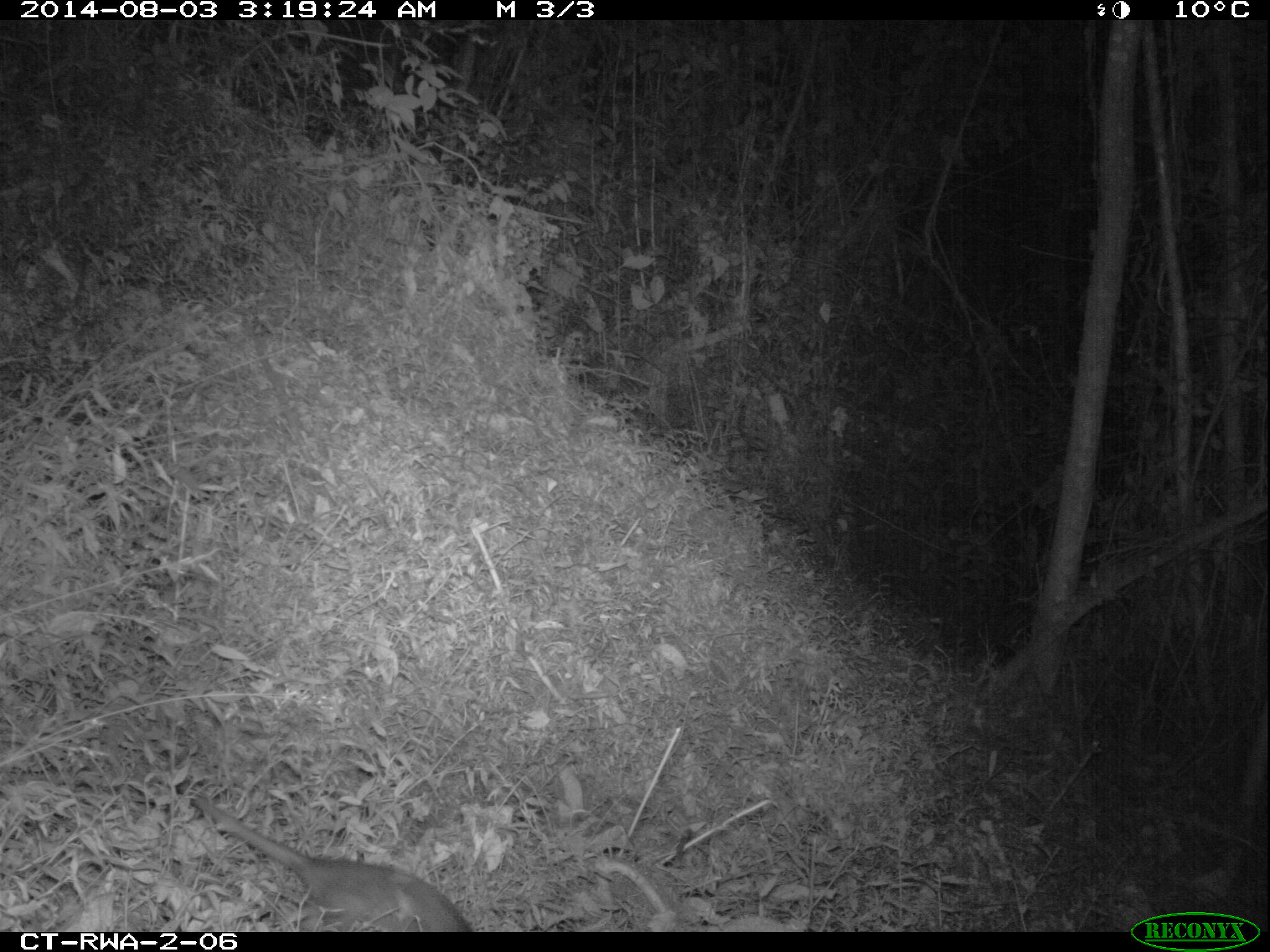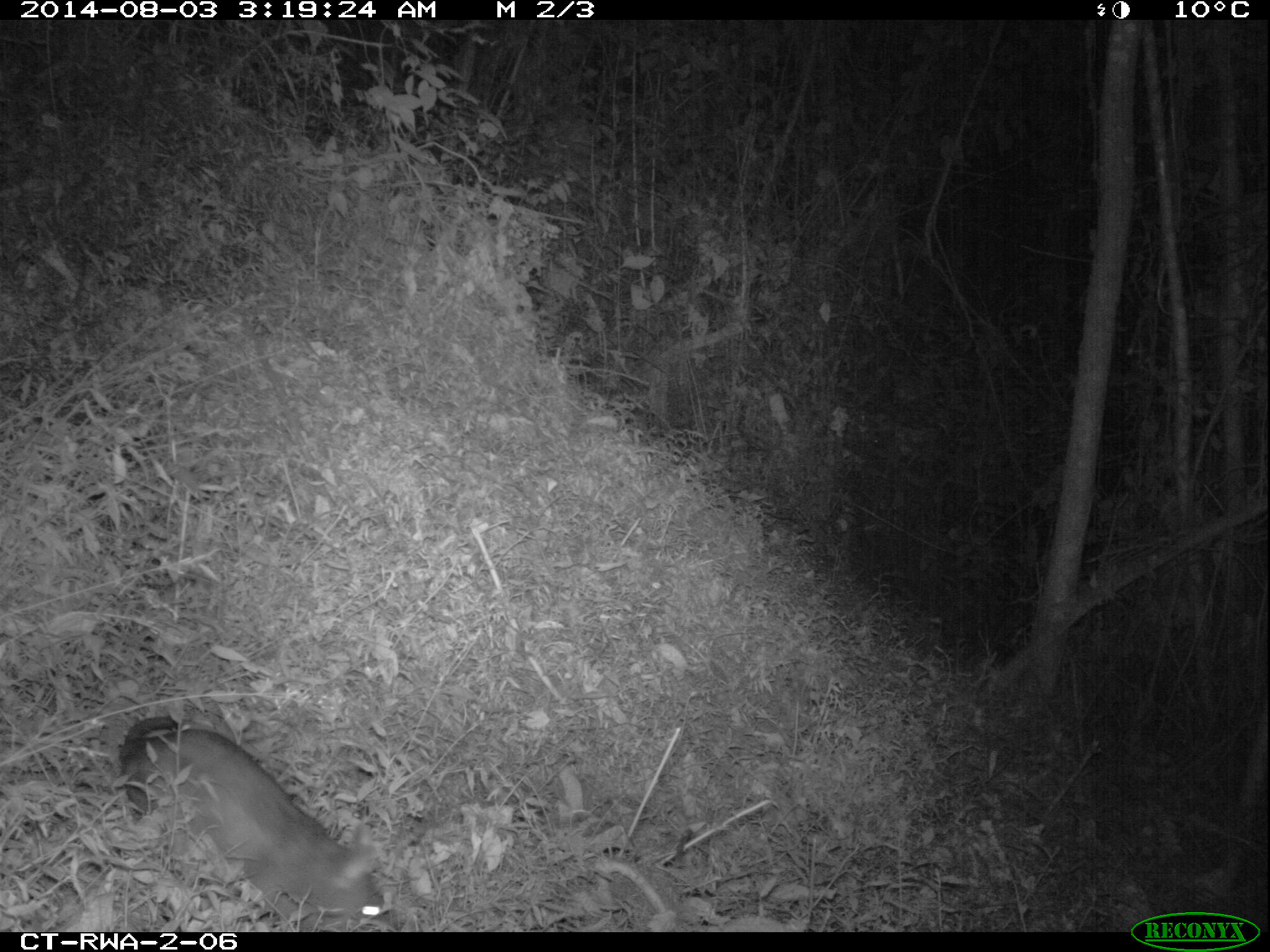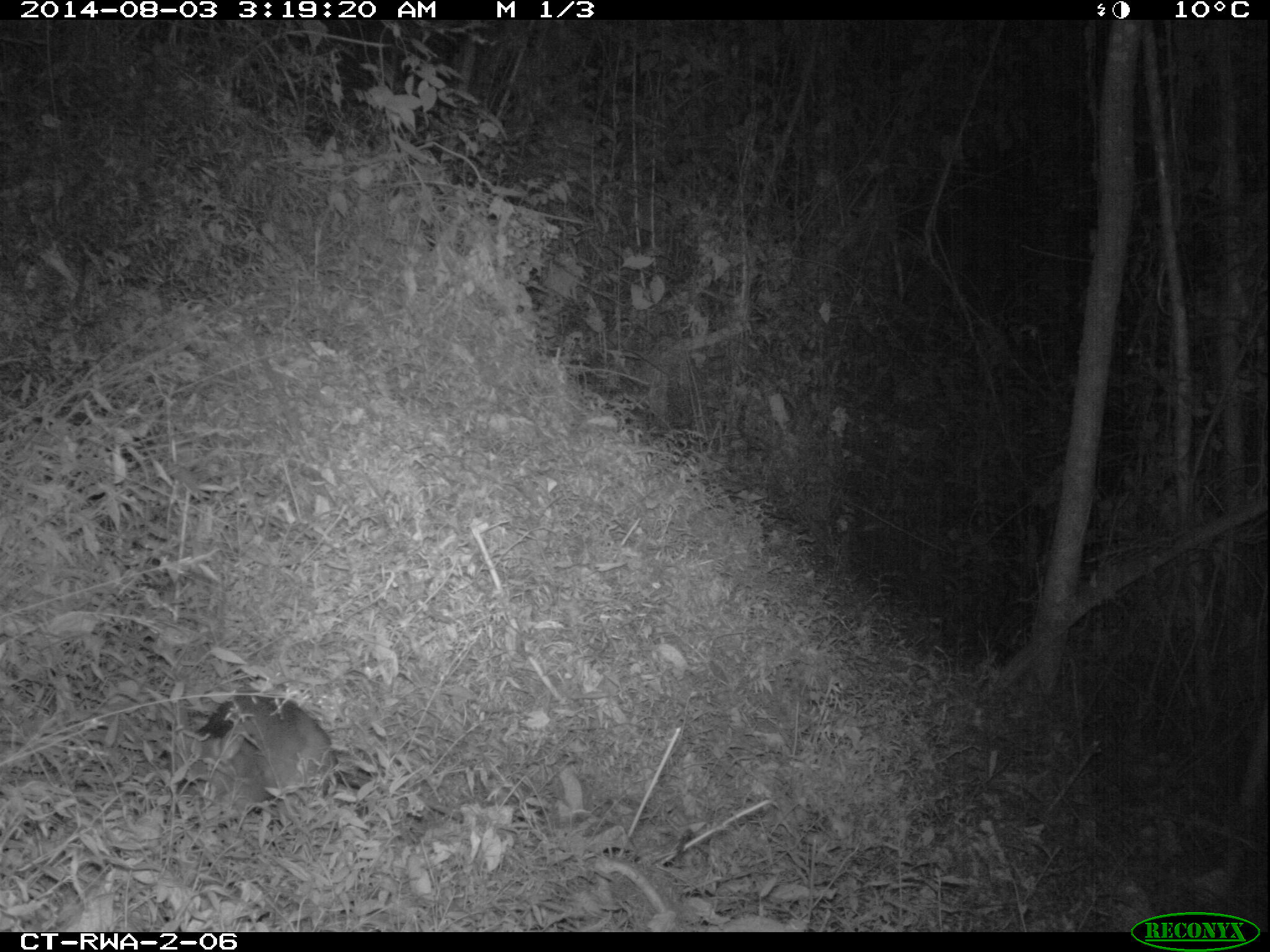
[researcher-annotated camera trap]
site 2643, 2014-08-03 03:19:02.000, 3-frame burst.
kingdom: Animalia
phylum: Chordata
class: Mammalia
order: Rodentia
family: Nesomyidae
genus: Cricetomys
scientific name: Cricetomys gambianus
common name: african giant pouched rat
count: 1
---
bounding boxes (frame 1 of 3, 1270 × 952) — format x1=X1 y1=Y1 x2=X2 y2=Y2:
cricetomys gambianus: x1=186 y1=788 x2=477 y2=927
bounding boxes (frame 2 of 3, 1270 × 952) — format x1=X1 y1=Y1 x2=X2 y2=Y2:
cricetomys gambianus: x1=112 y1=708 x2=400 y2=931